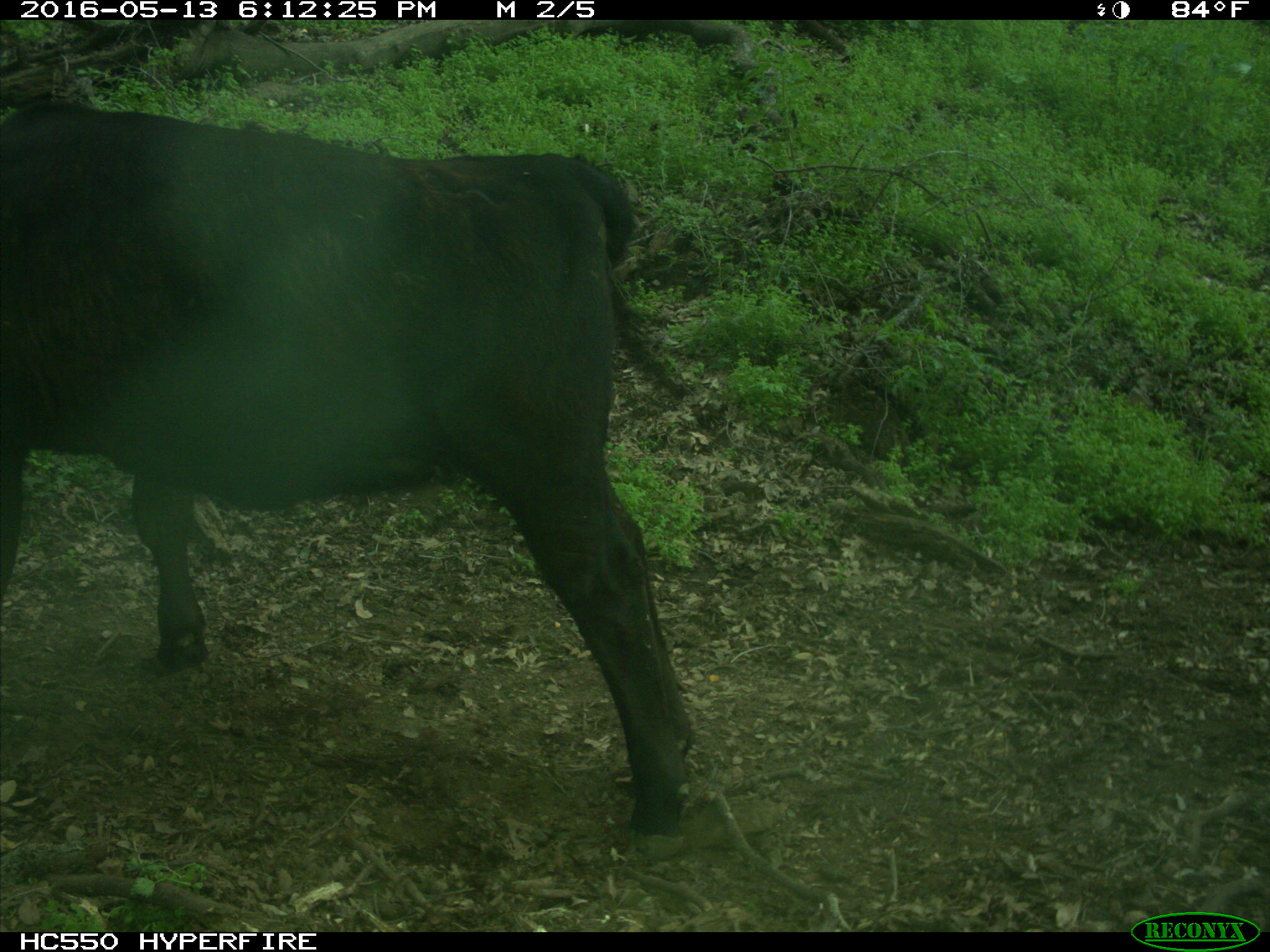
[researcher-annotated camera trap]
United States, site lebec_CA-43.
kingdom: Animalia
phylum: Chordata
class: Mammalia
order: Artiodactyla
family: Bovidae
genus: Bos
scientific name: Bos taurus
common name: domestic cow